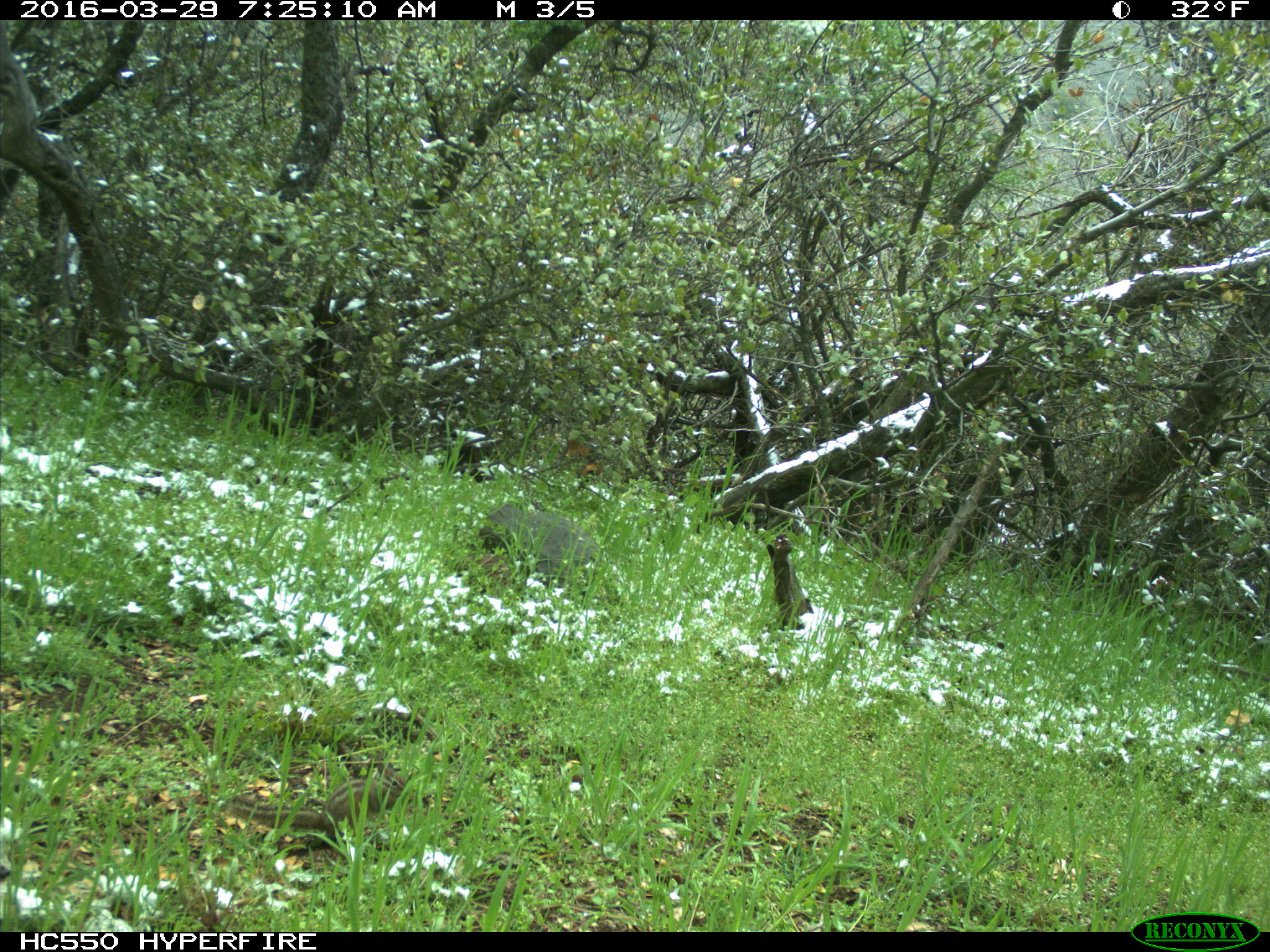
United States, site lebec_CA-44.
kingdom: Animalia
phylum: Chordata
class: Mammalia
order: Rodentia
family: Sciuridae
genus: Tamias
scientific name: Tamias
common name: chipmunk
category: unidentified chipmunk